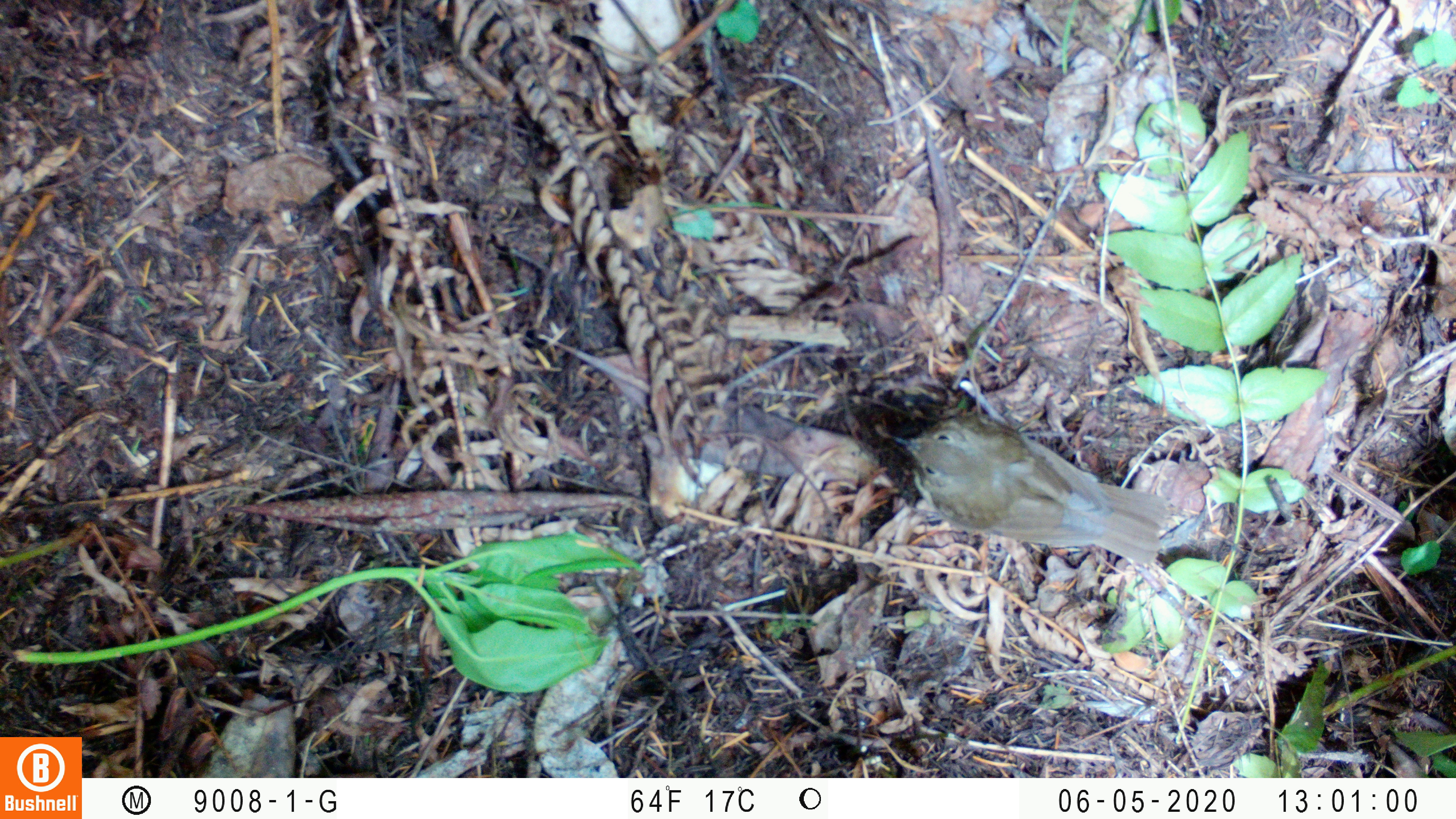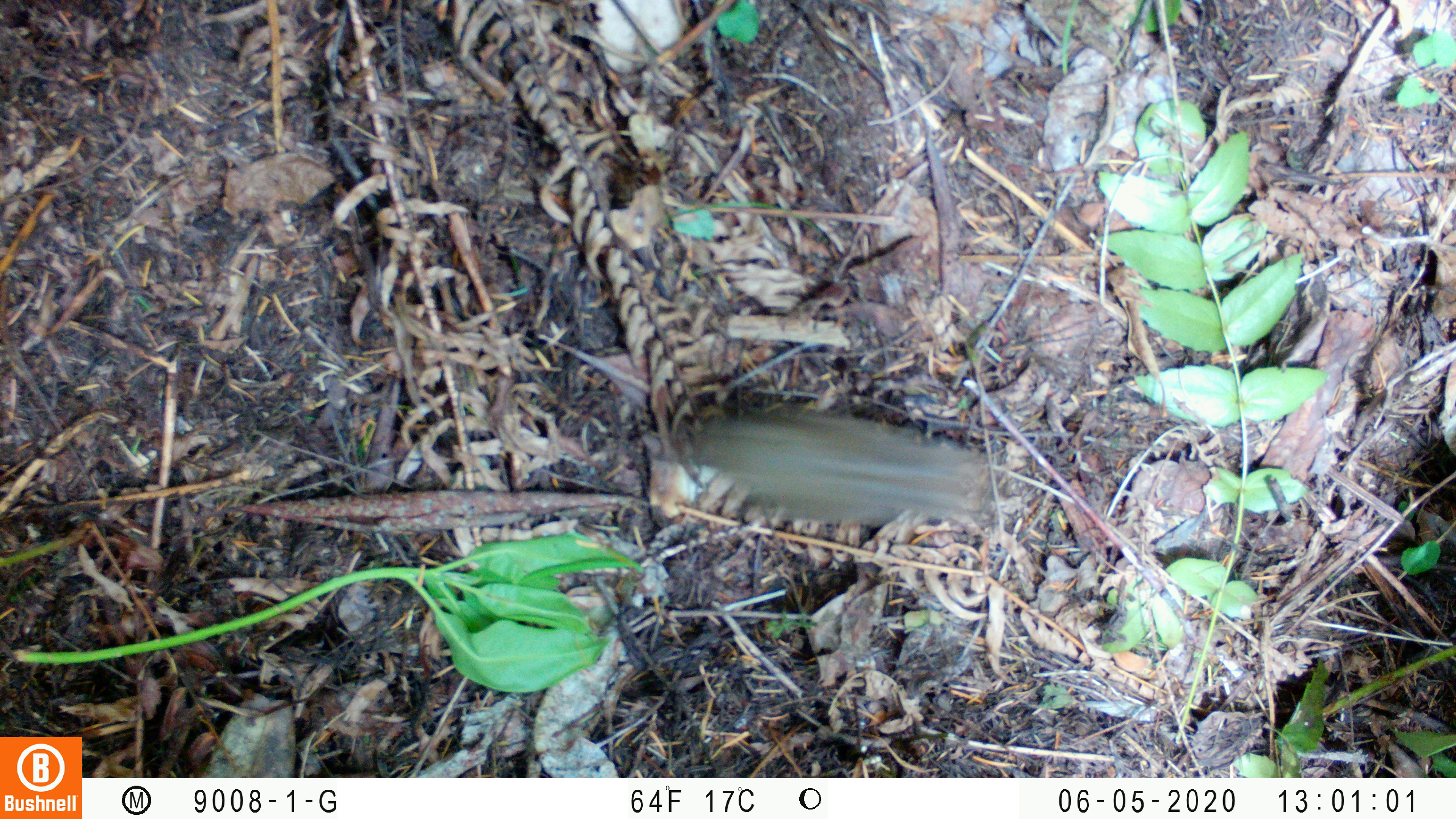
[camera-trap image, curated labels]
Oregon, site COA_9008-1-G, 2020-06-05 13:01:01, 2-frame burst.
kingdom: Animalia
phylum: Chordata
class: Aves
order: Passeriformes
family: Turdidae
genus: Catharus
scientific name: Catharus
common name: brown thrushes and nightingale-thrushes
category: catharus species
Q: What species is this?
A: Catharus species (brown thrushes and nightingale-thrushes) (Catharus).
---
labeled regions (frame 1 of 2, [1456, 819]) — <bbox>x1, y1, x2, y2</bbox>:
catharus species: <bbox>882, 419, 1171, 586</bbox>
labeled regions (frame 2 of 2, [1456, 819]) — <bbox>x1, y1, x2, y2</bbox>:
catharus species: <bbox>659, 399, 1000, 561</bbox>